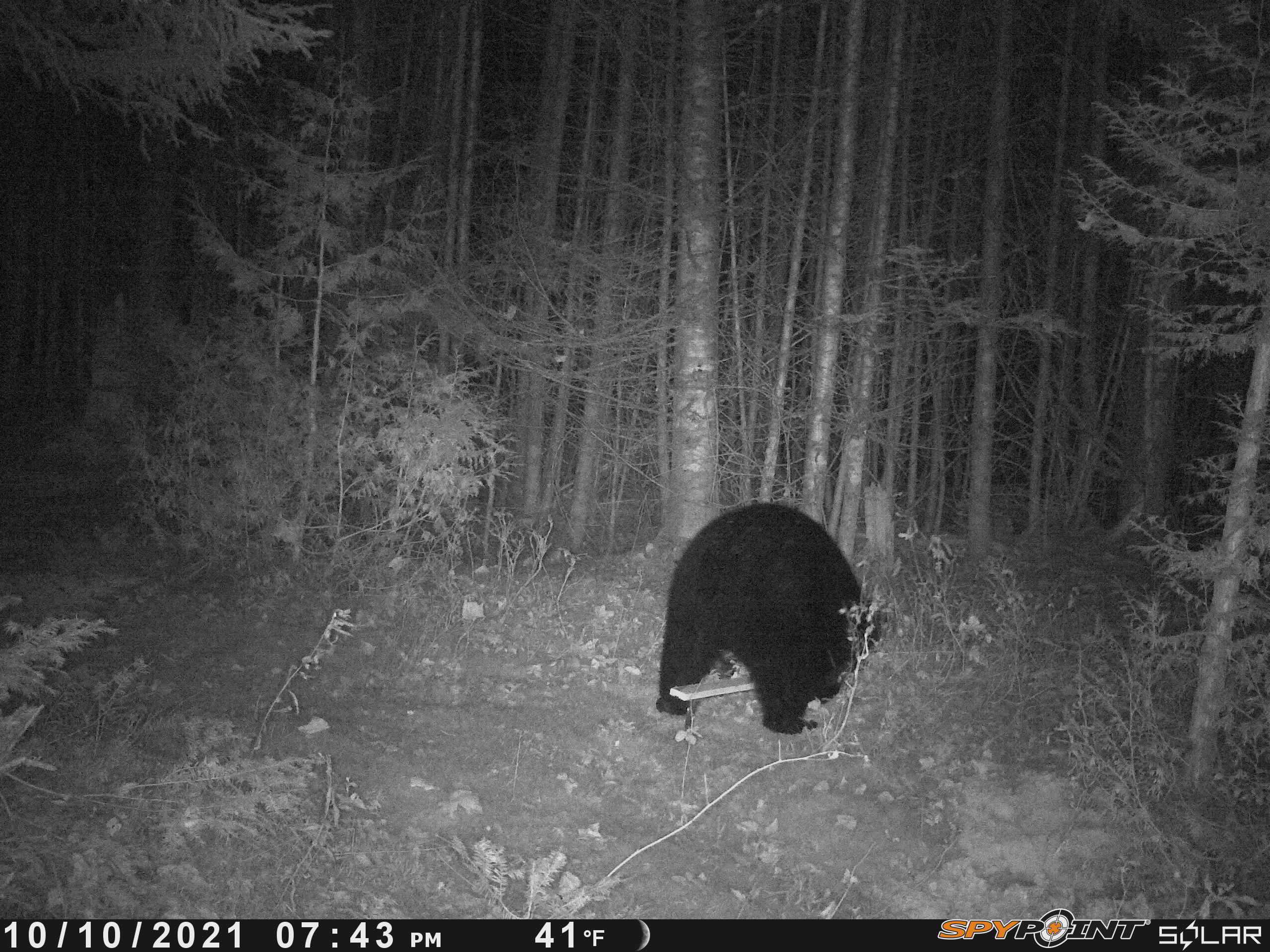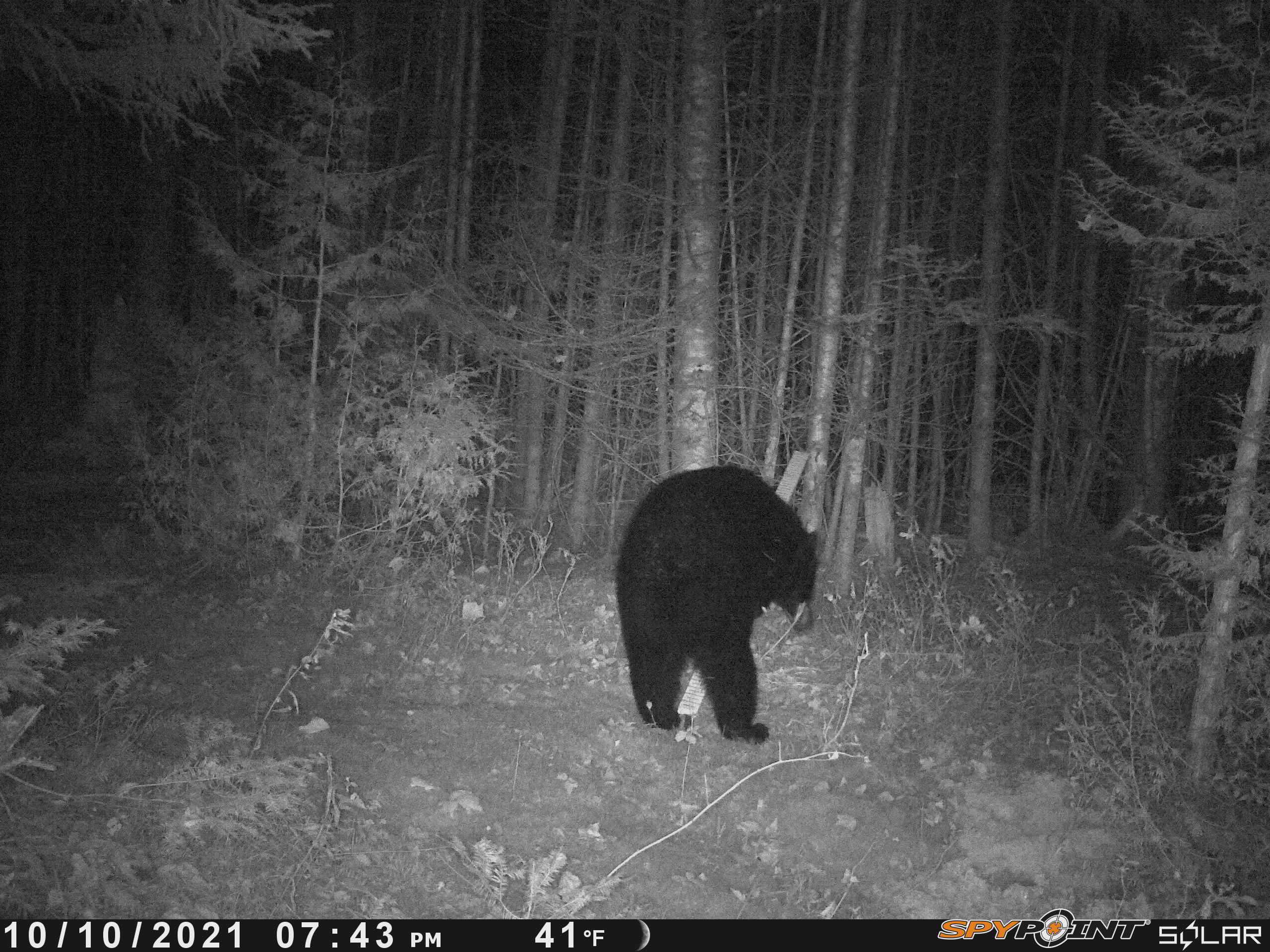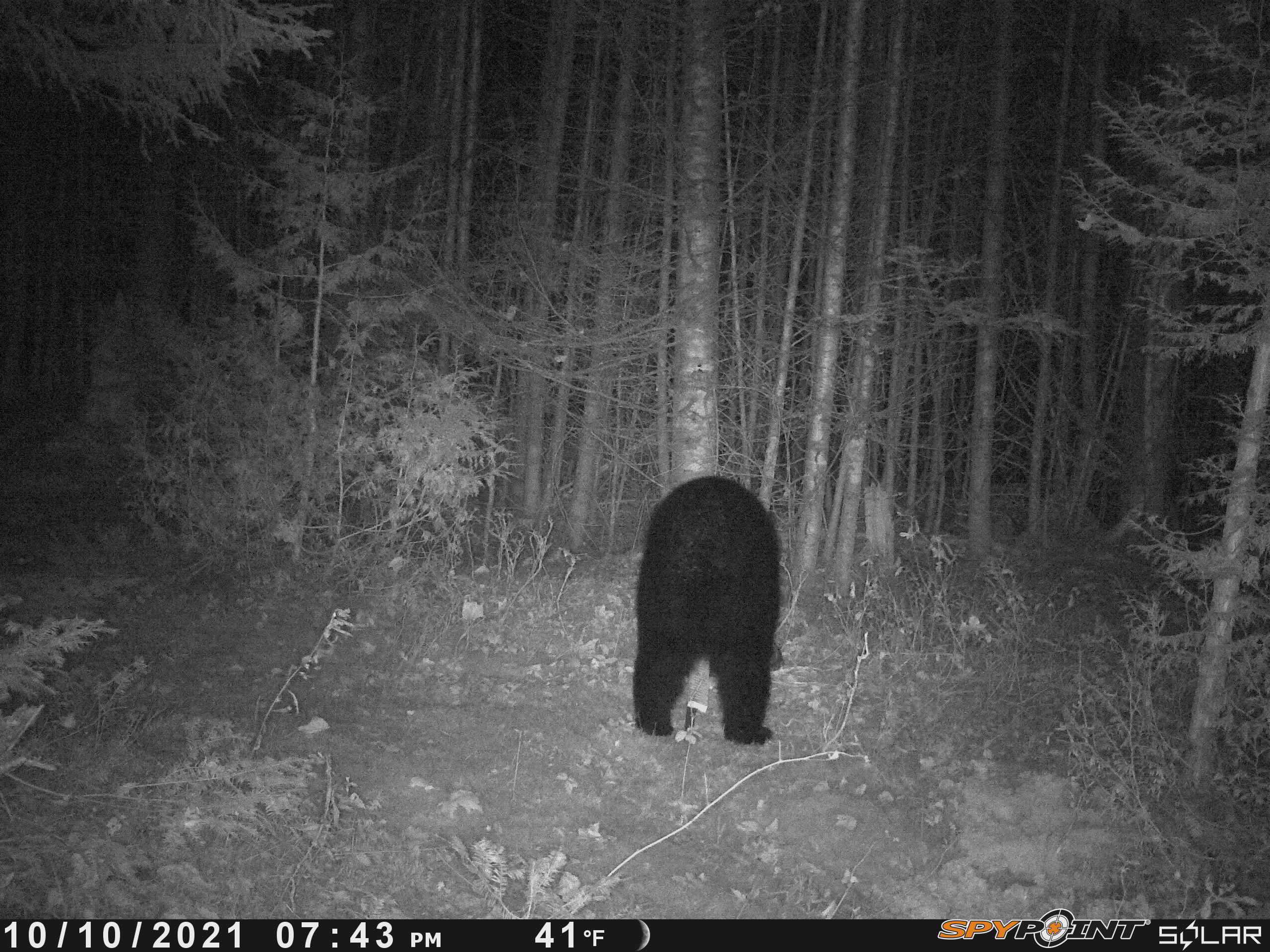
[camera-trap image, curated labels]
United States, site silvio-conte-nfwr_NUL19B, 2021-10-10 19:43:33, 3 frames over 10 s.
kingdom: Animalia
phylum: Chordata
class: Mammalia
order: Carnivora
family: Ursidae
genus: Ursus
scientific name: Ursus americanus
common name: black bear